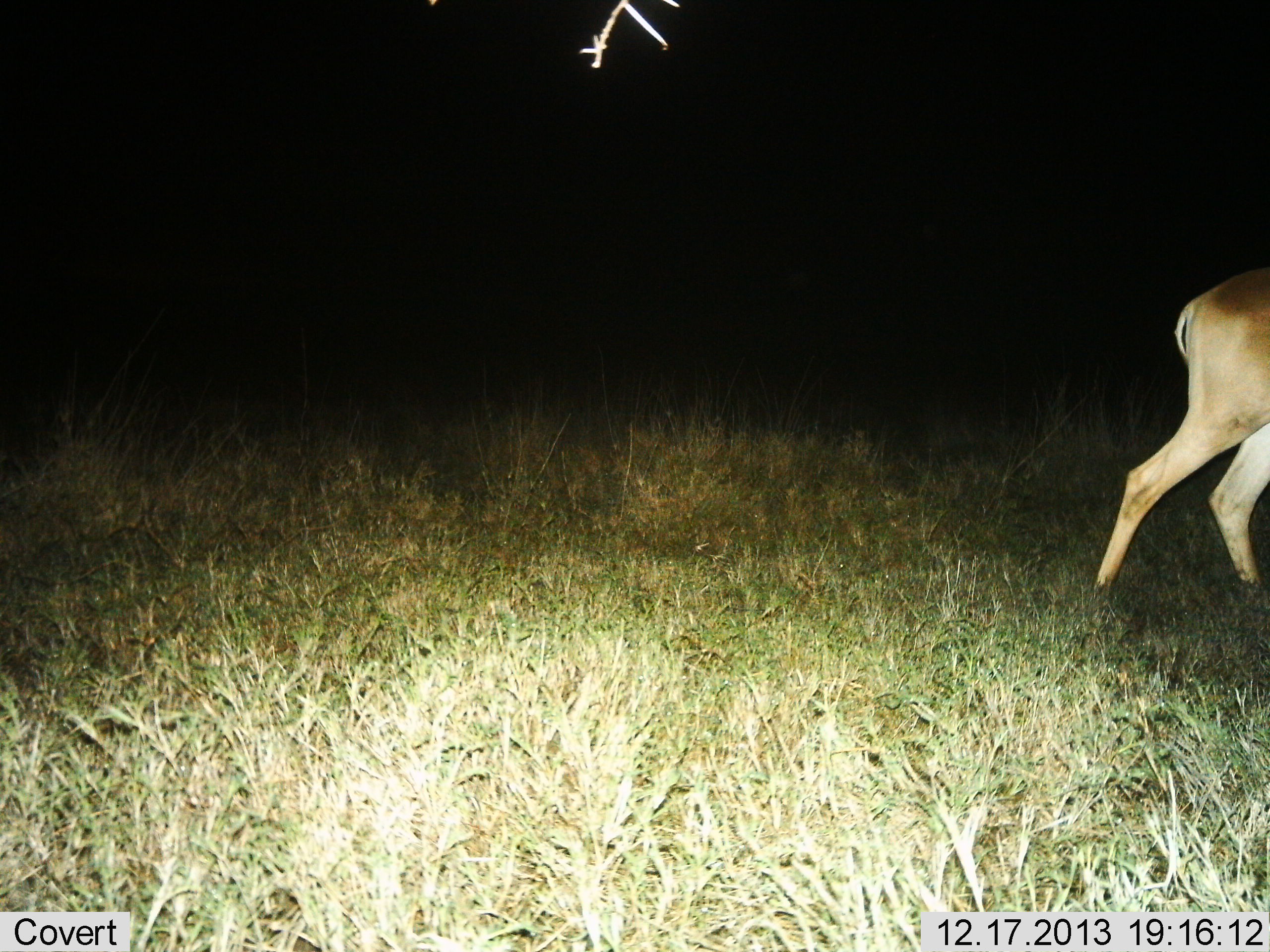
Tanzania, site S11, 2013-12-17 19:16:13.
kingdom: Animalia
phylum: Chordata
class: Mammalia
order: Artiodactyla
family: Bovidae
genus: Alcelaphus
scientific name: Alcelaphus buselaphus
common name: hartebeest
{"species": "hartebeest (Alcelaphus buselaphus)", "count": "1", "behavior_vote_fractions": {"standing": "10%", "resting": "0%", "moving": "80%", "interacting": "0%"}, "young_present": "0%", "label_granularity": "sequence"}